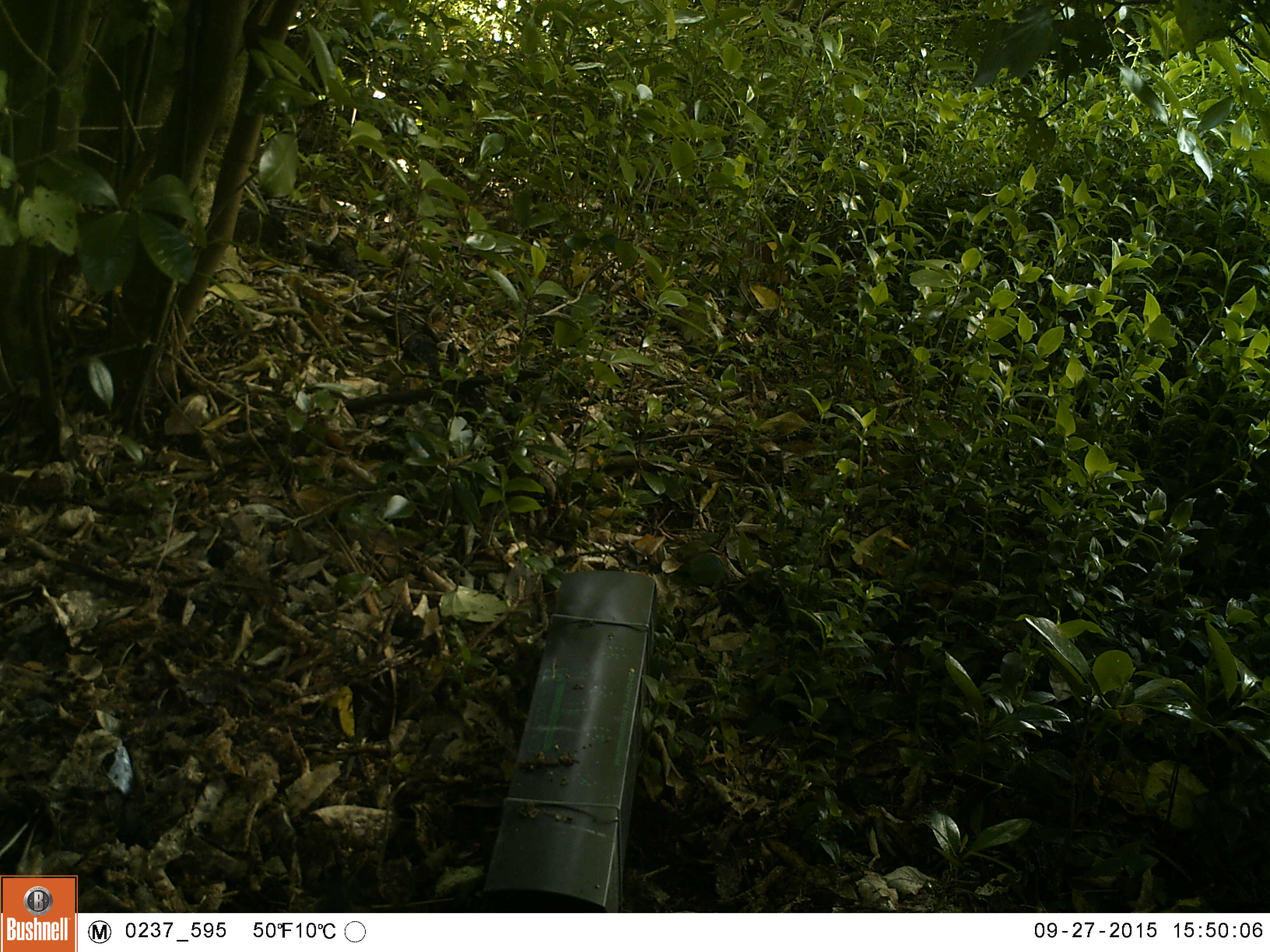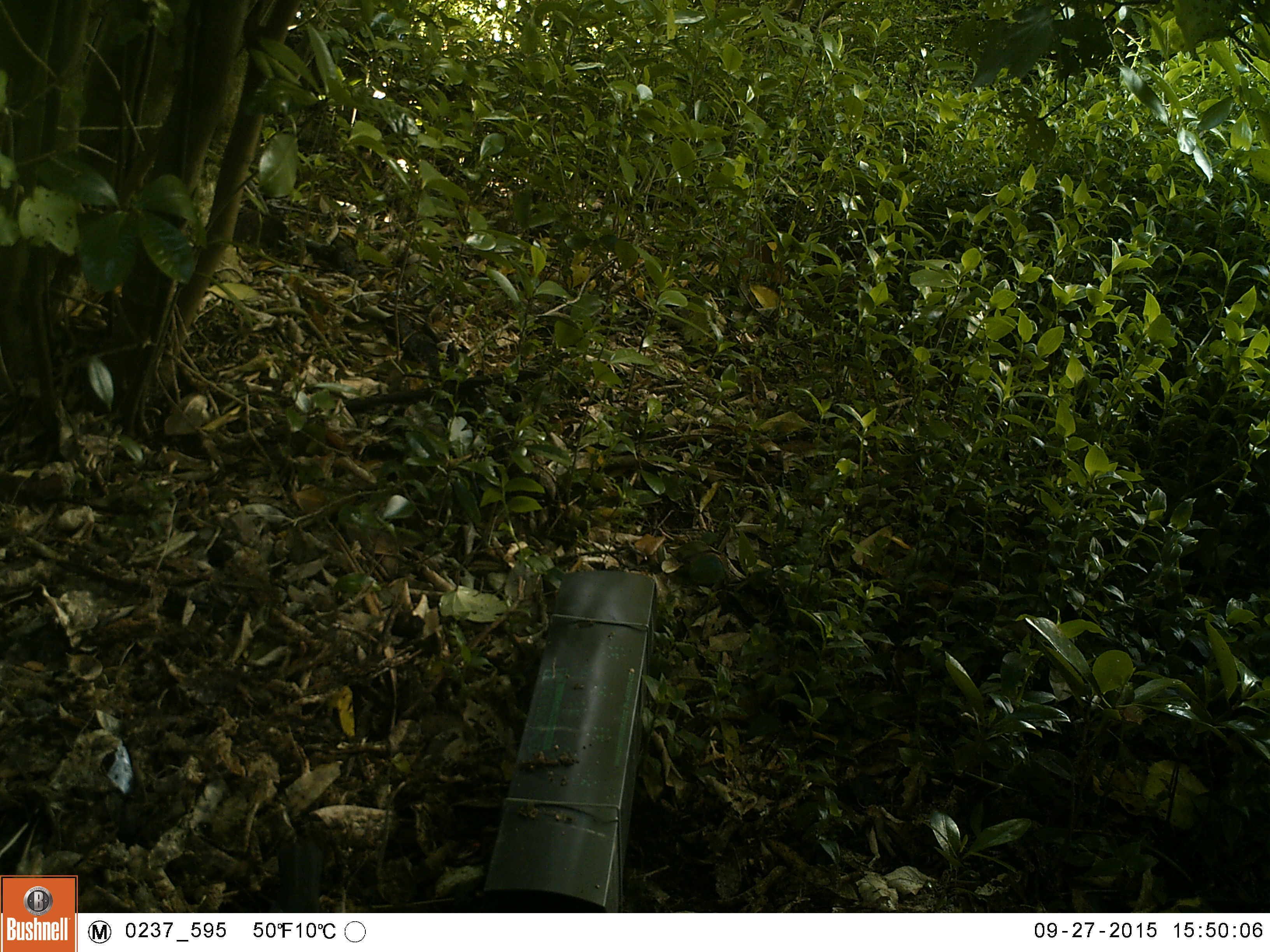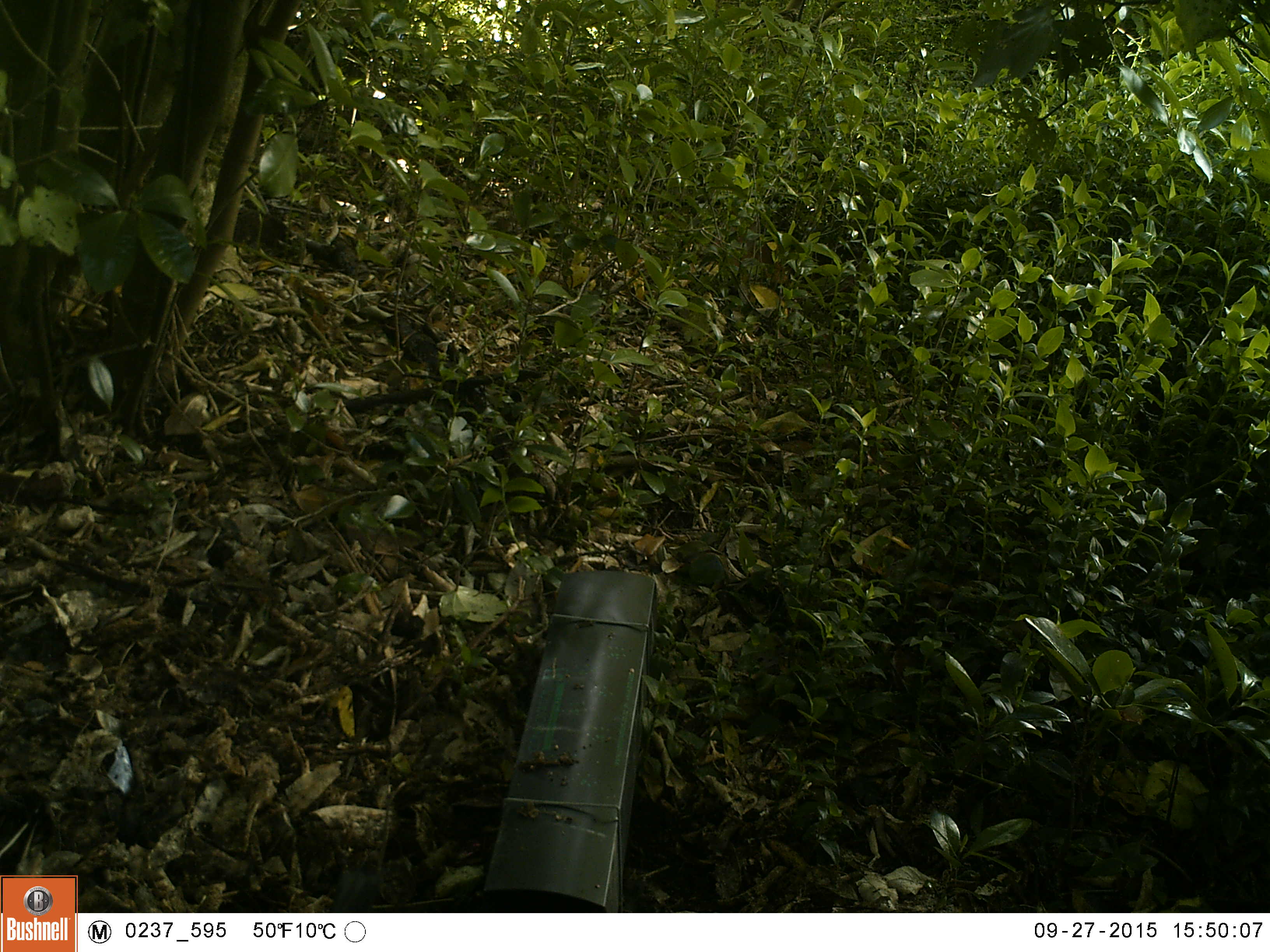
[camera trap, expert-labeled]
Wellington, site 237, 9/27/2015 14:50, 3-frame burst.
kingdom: Animalia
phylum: Chordata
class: Aves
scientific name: Aves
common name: bird